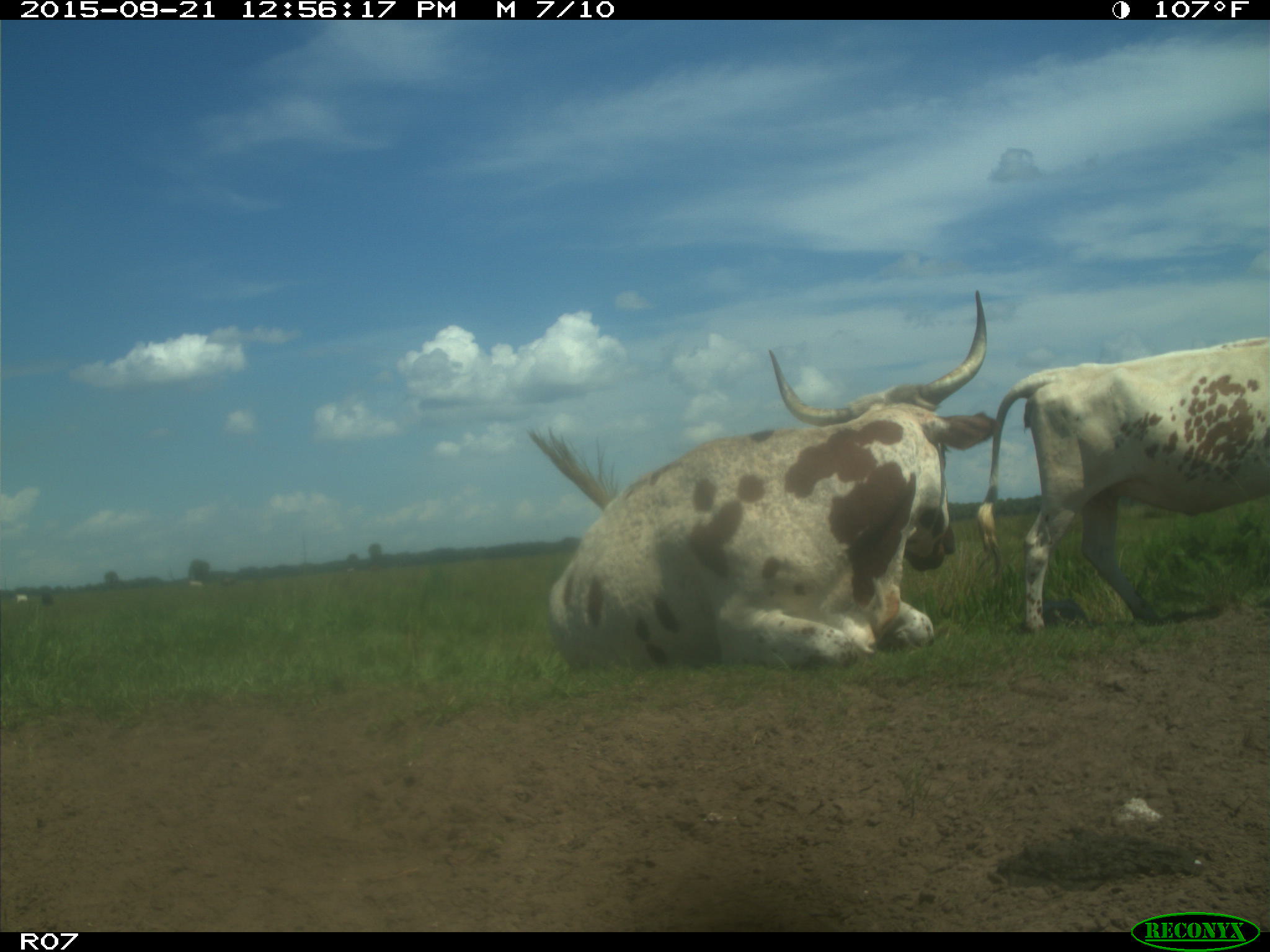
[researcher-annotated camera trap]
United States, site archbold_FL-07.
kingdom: Animalia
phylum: Chordata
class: Mammalia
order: Artiodactyla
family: Bovidae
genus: Bos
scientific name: Bos taurus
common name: domestic cow